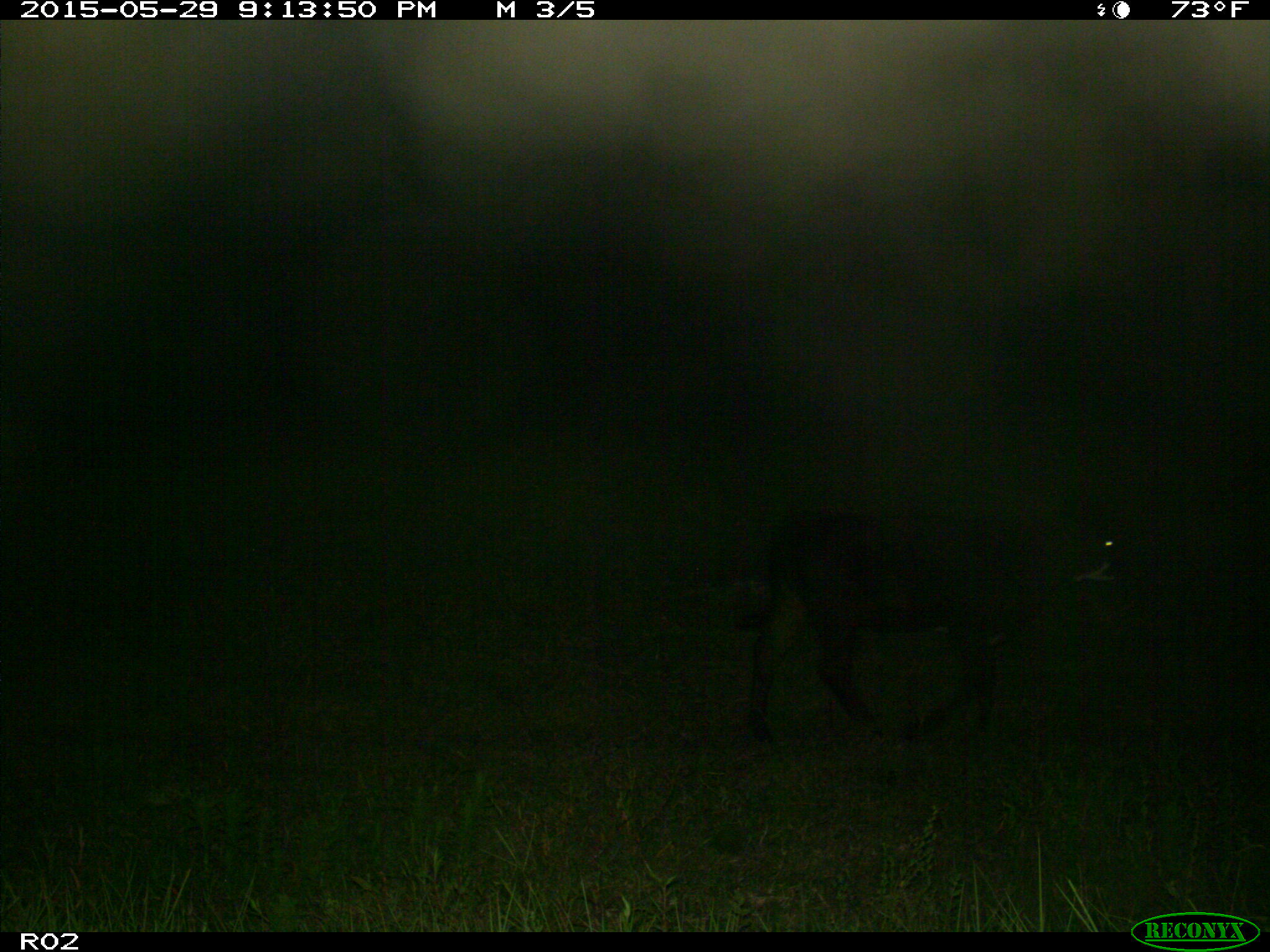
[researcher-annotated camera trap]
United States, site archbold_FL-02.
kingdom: Animalia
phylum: Chordata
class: Mammalia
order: Artiodactyla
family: Bovidae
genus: Bos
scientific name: Bos taurus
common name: domestic cow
Bos taurus (domestic cow).